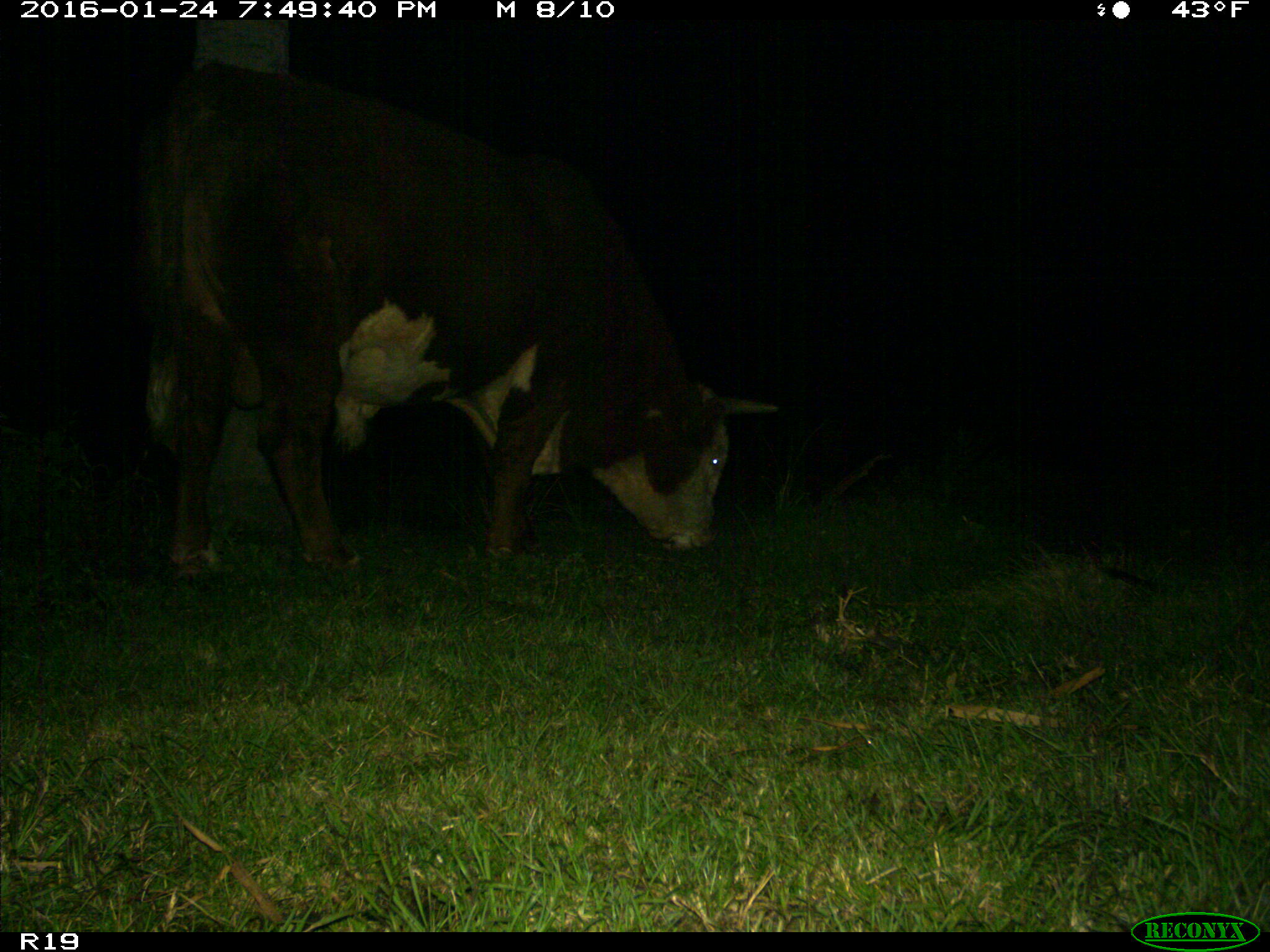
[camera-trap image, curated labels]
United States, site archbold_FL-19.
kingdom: Animalia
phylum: Chordata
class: Mammalia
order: Artiodactyla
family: Bovidae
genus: Bos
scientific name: Bos taurus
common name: domestic cow